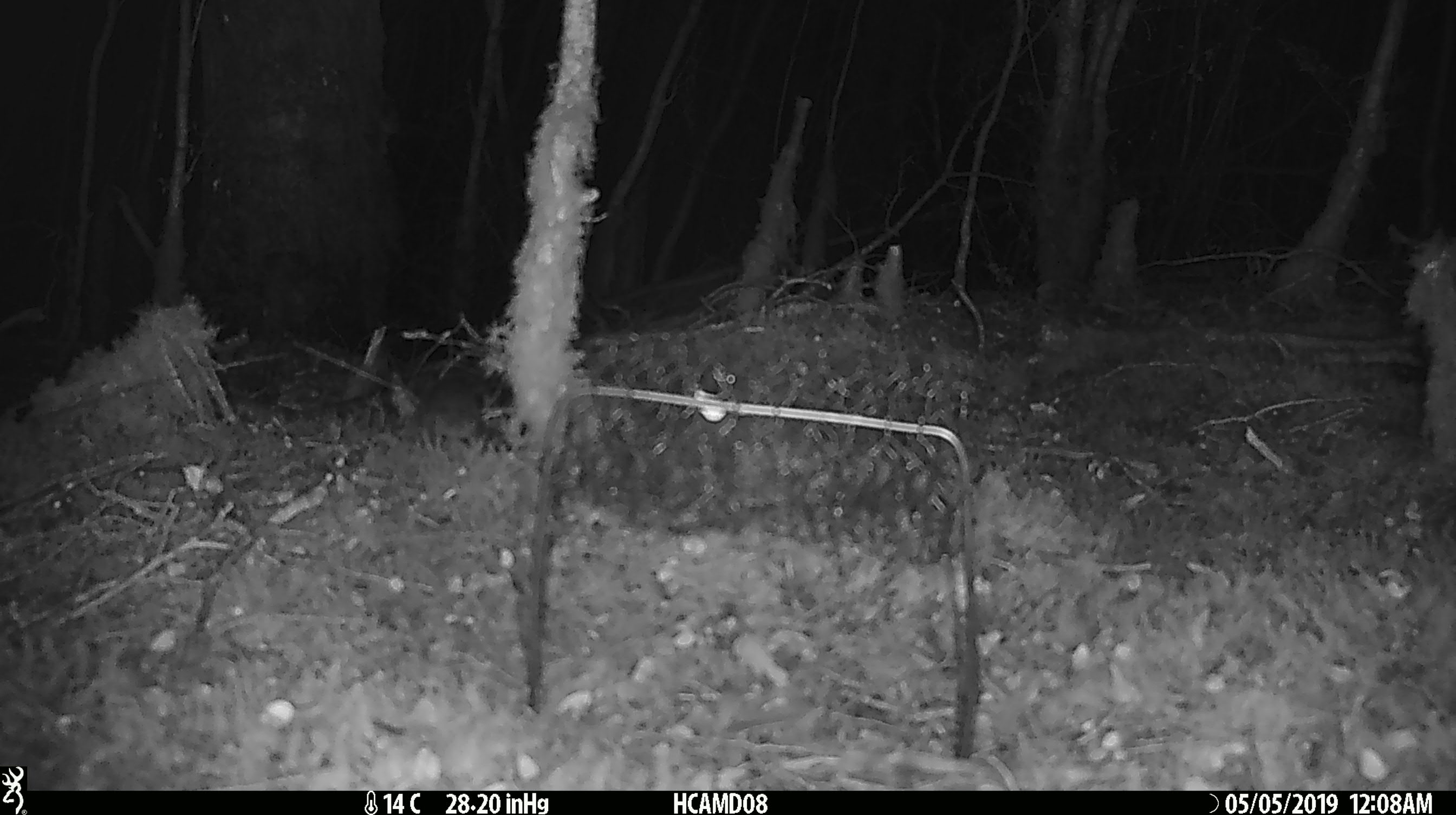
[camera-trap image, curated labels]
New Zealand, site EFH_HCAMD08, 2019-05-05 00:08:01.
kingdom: Animalia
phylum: Chordata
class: Mammalia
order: Rodentia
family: Muridae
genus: Mus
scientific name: Mus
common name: mouse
Mouse (Mus).